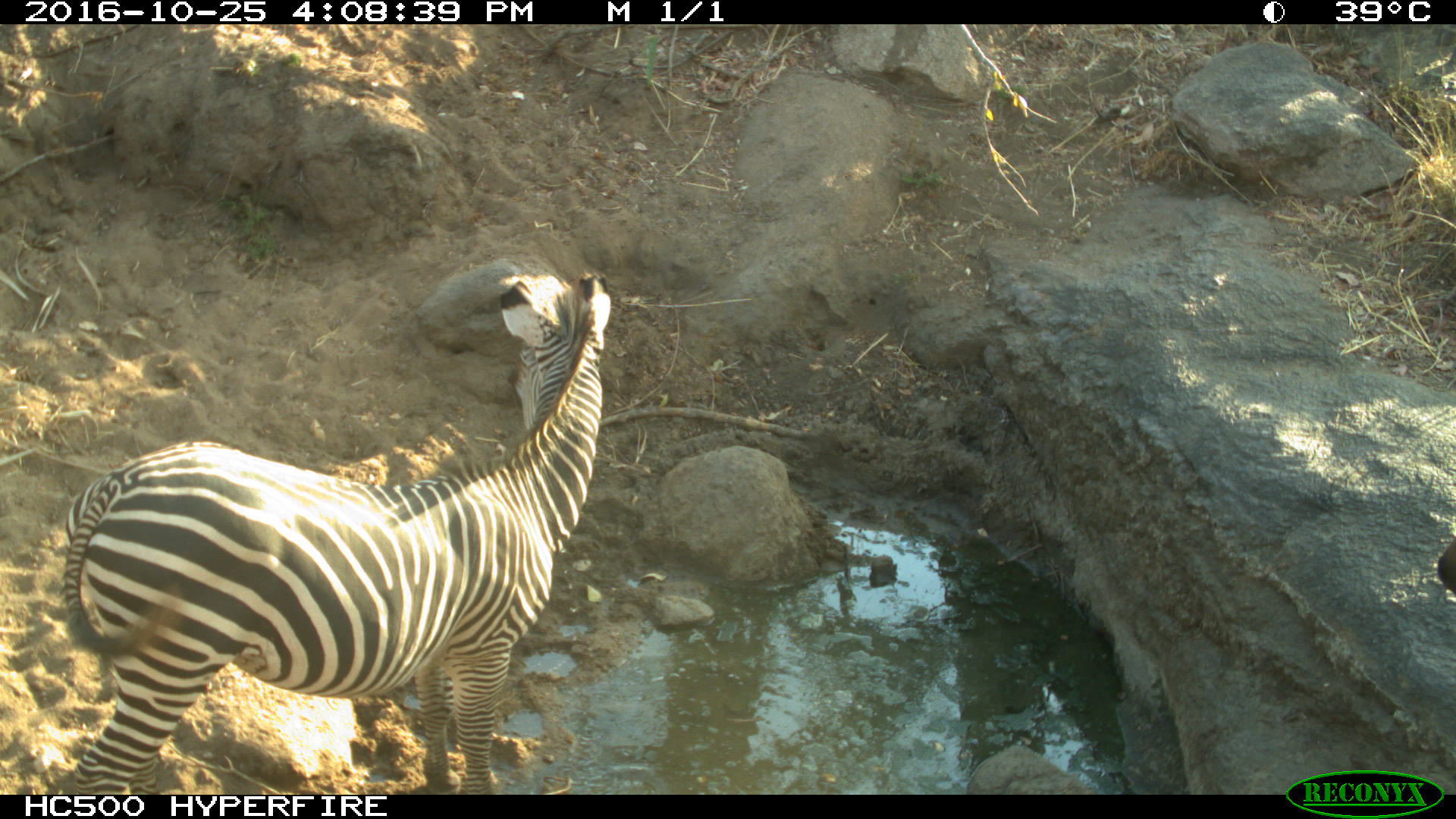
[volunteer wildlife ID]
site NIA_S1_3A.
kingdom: Animalia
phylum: Chordata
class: Mammalia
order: Perissodactyla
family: Equidae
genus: Equus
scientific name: Equus quagga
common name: plains zebra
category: zebraplains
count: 1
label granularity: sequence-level